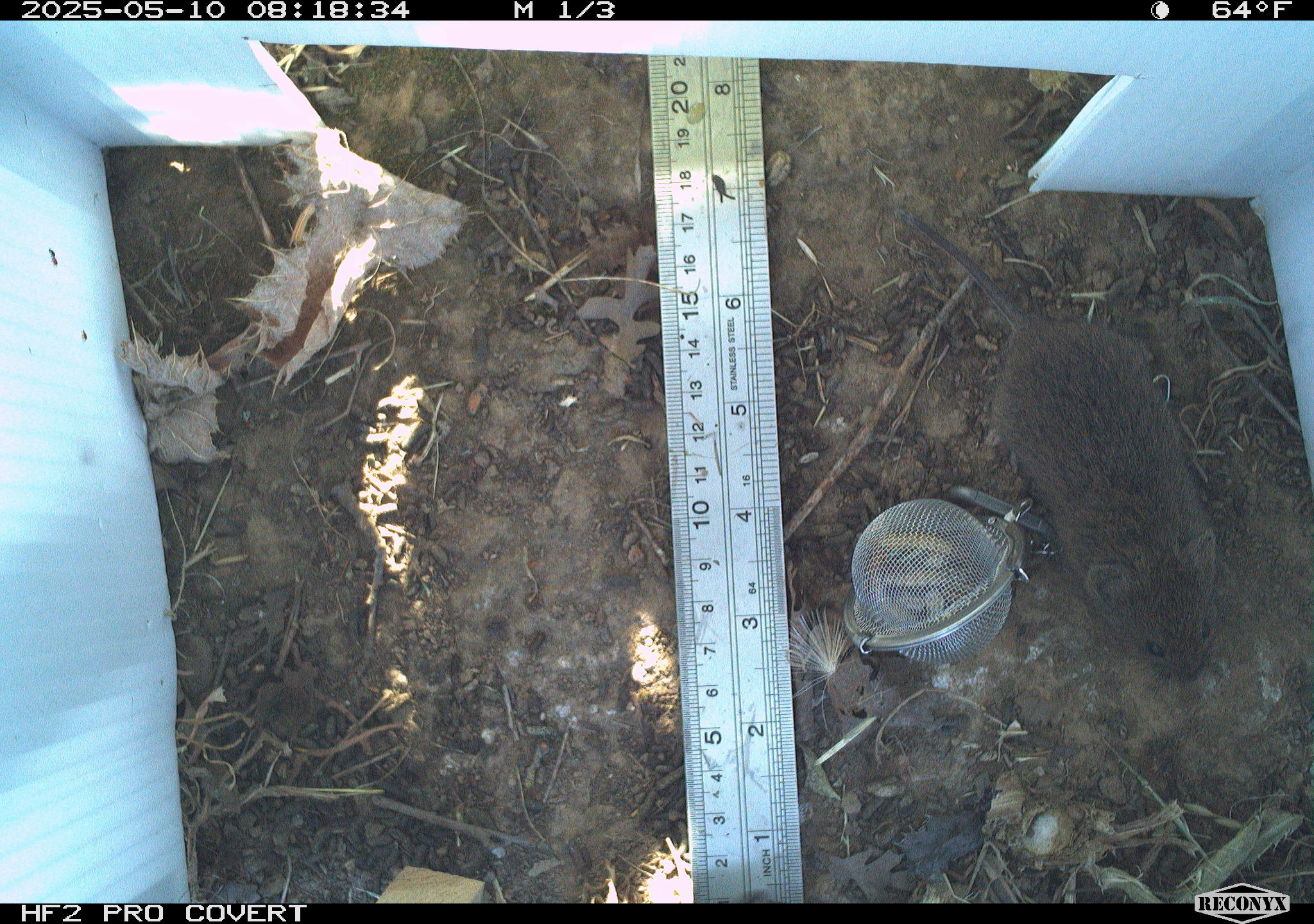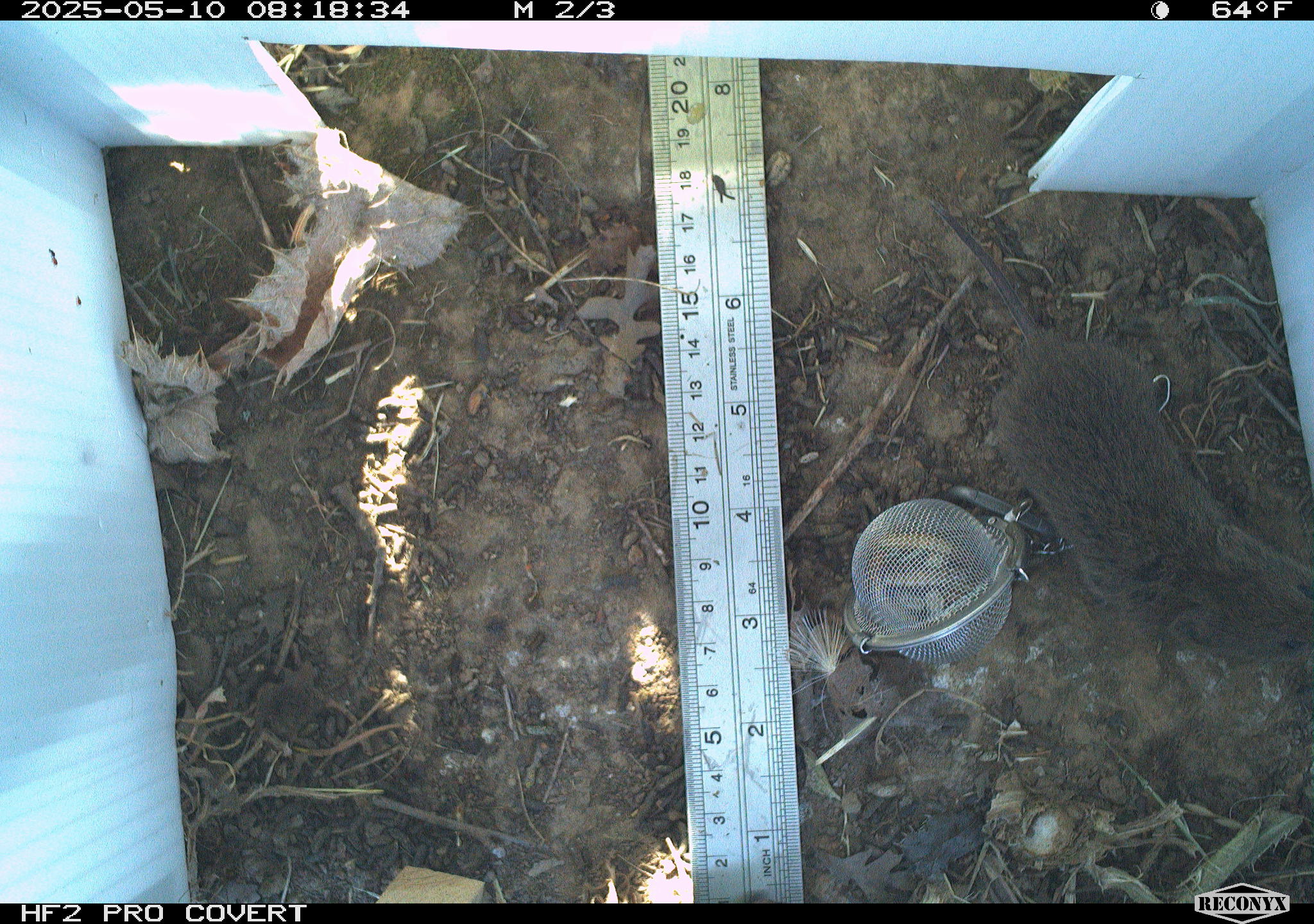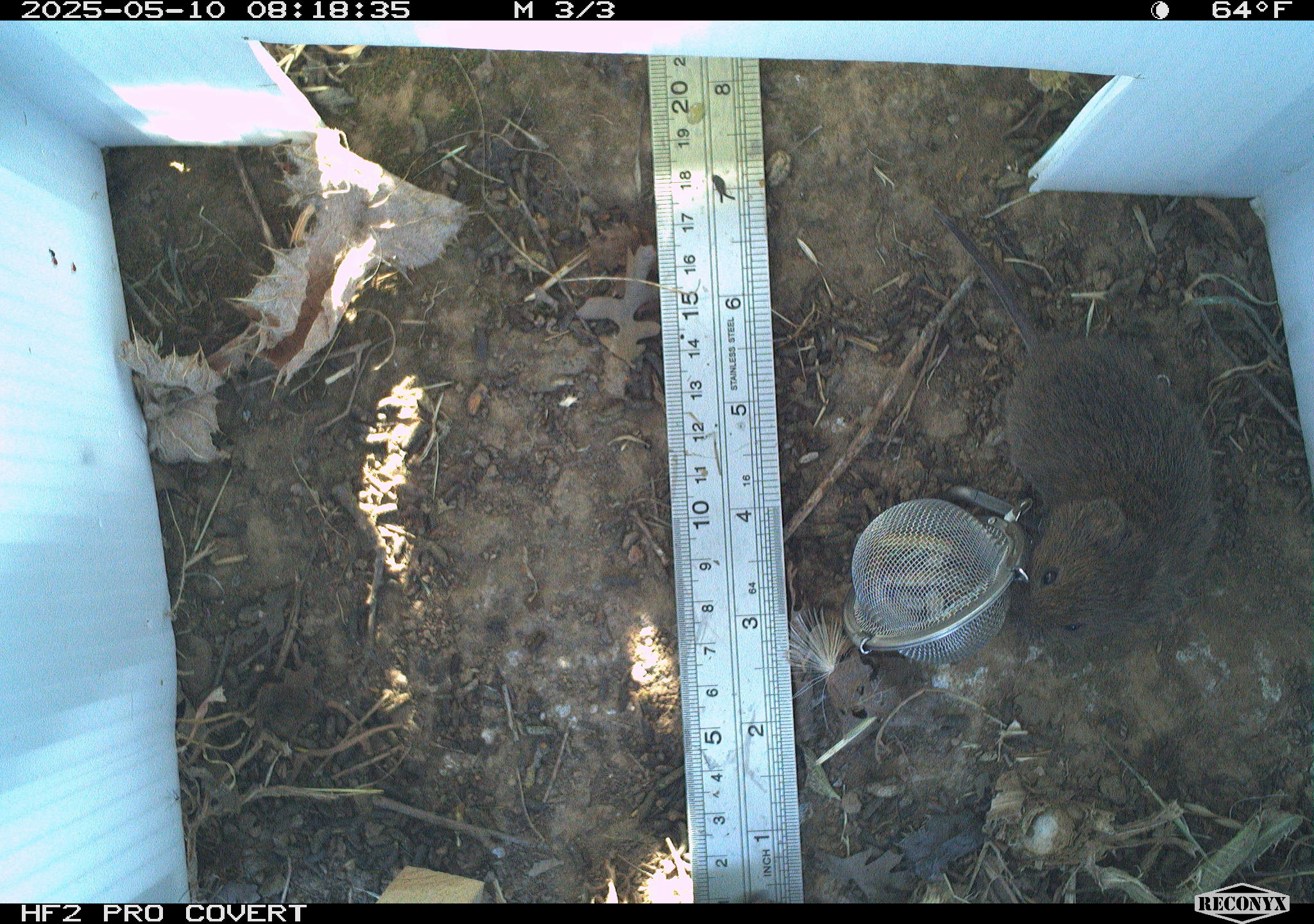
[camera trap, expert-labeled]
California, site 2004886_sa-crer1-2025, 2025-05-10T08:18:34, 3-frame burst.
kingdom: Animalia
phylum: Chordata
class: Mammalia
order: Rodentia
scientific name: Rodentia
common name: rodent